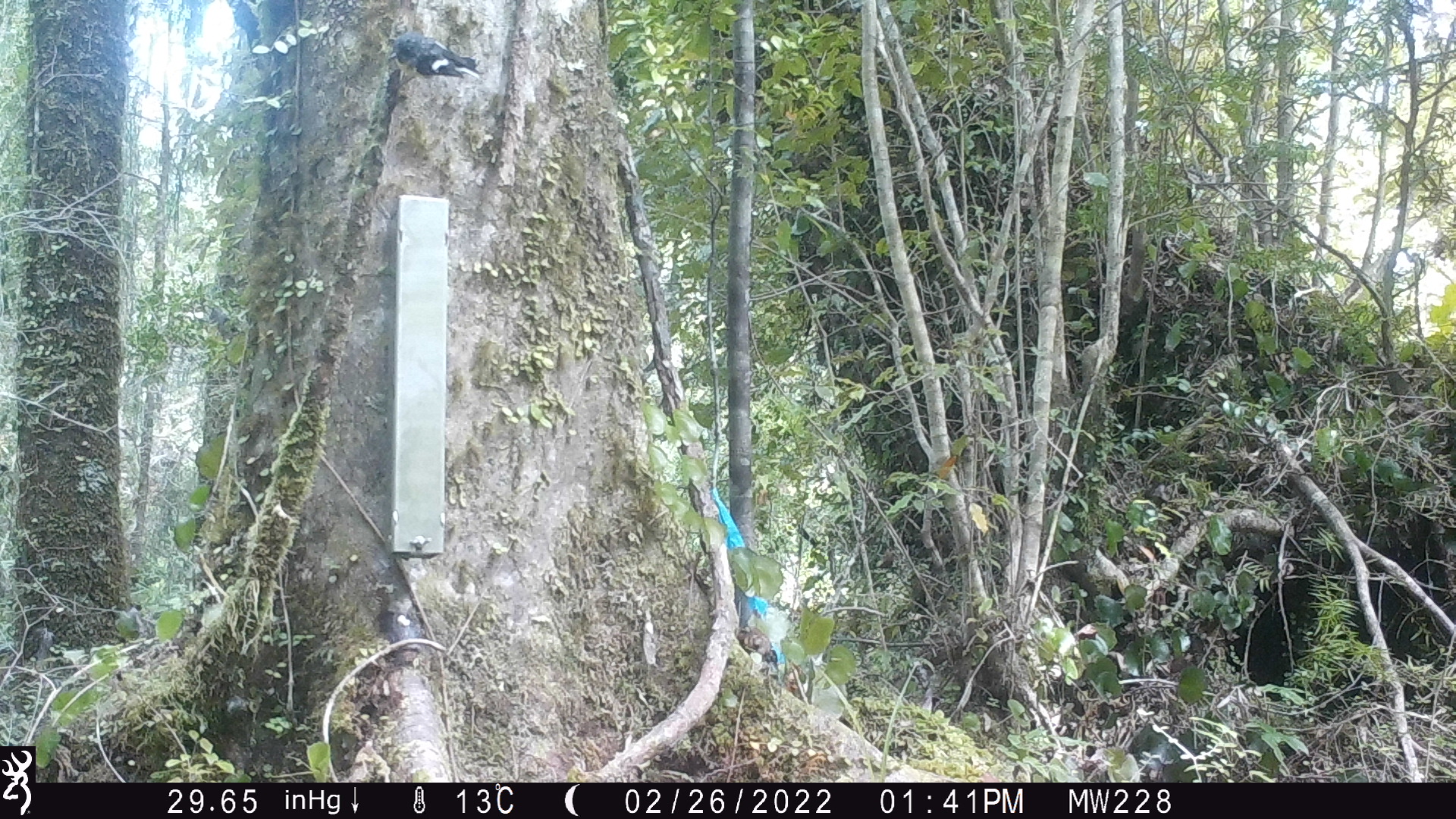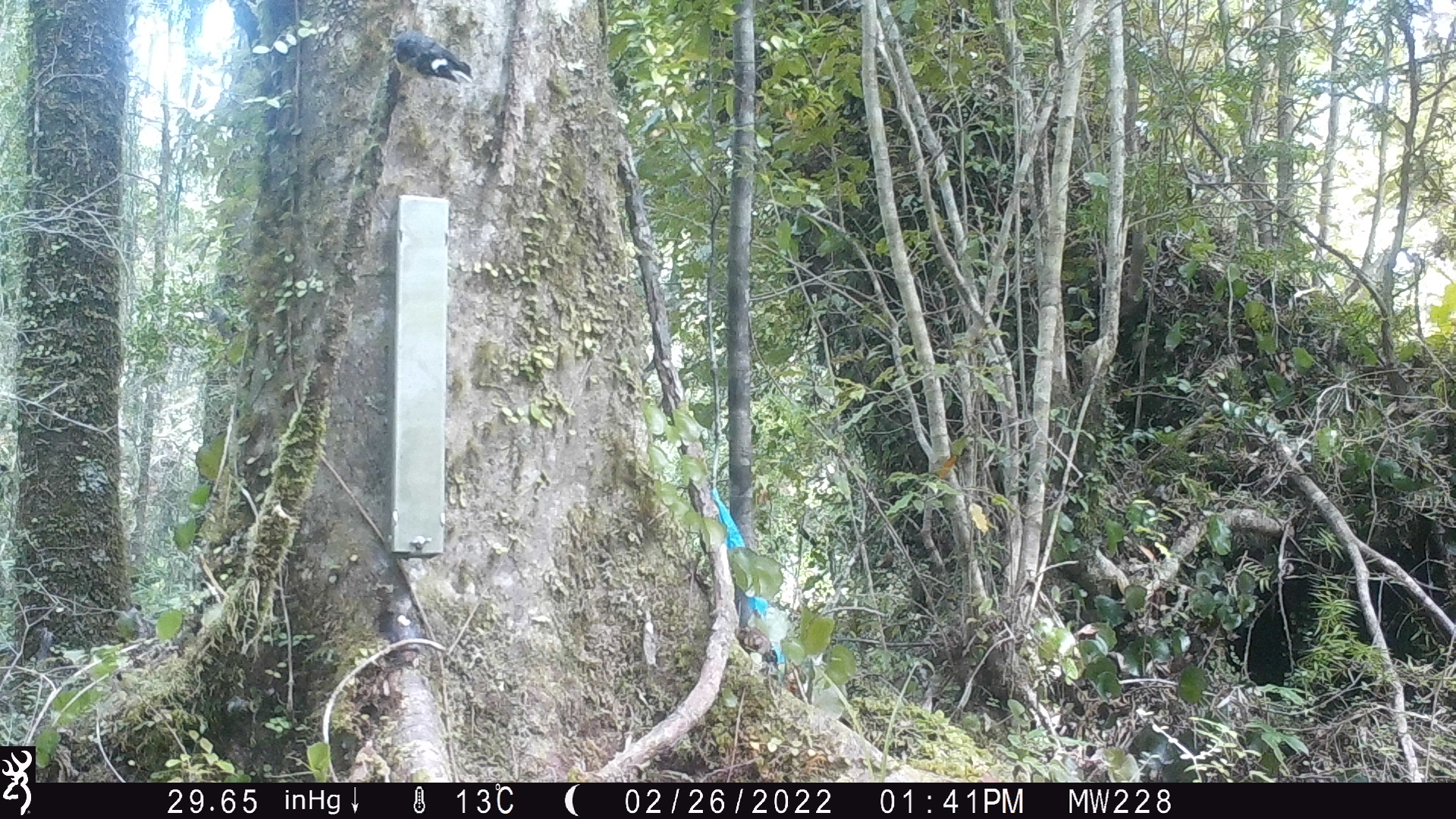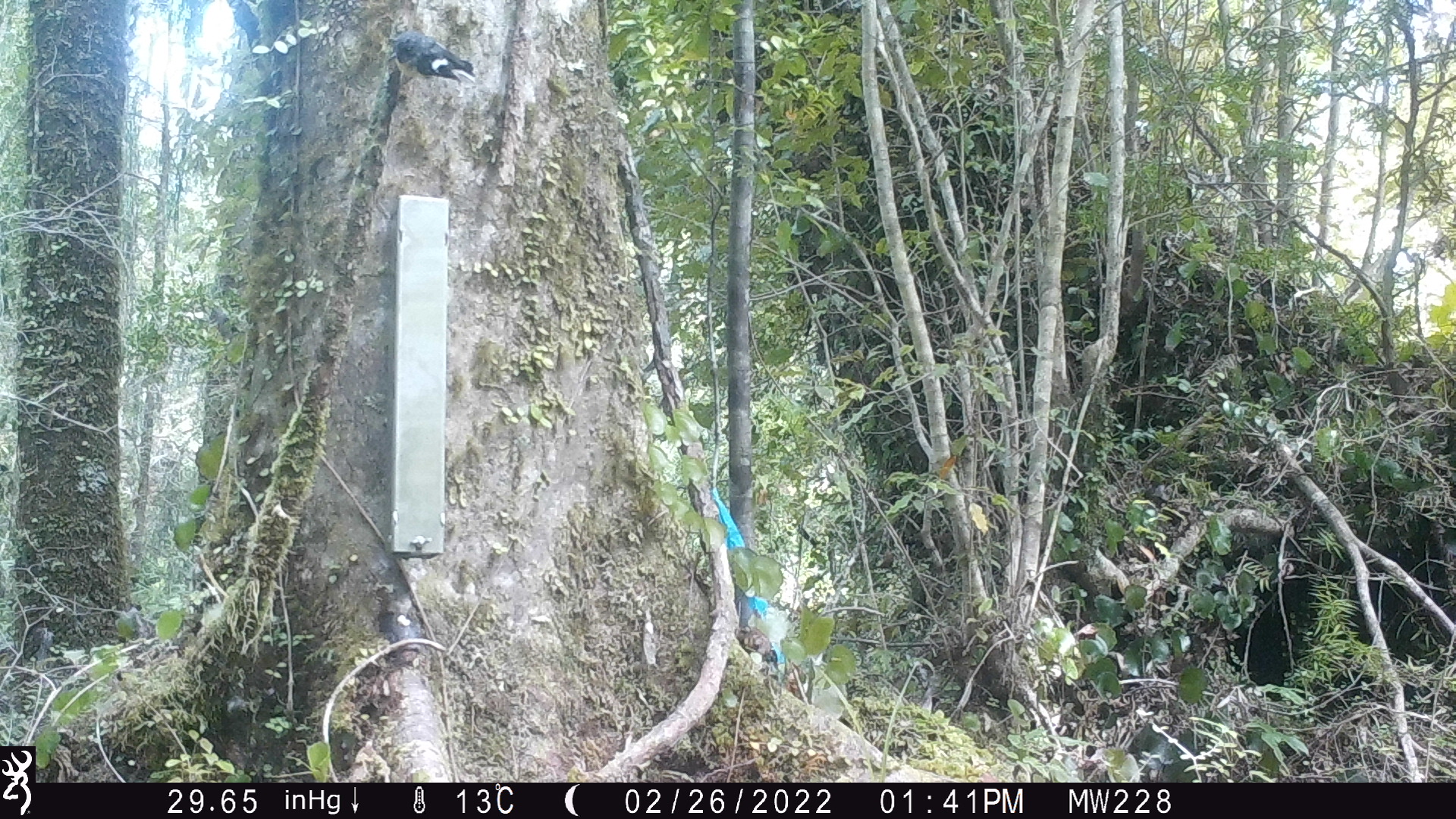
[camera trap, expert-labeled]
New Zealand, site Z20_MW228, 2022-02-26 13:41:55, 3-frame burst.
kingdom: Animalia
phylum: Chordata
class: Aves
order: Passeriformes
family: Petroicidae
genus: Petroica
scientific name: Petroica macrocephala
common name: tomtit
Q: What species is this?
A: Tomtit (Petroica macrocephala).